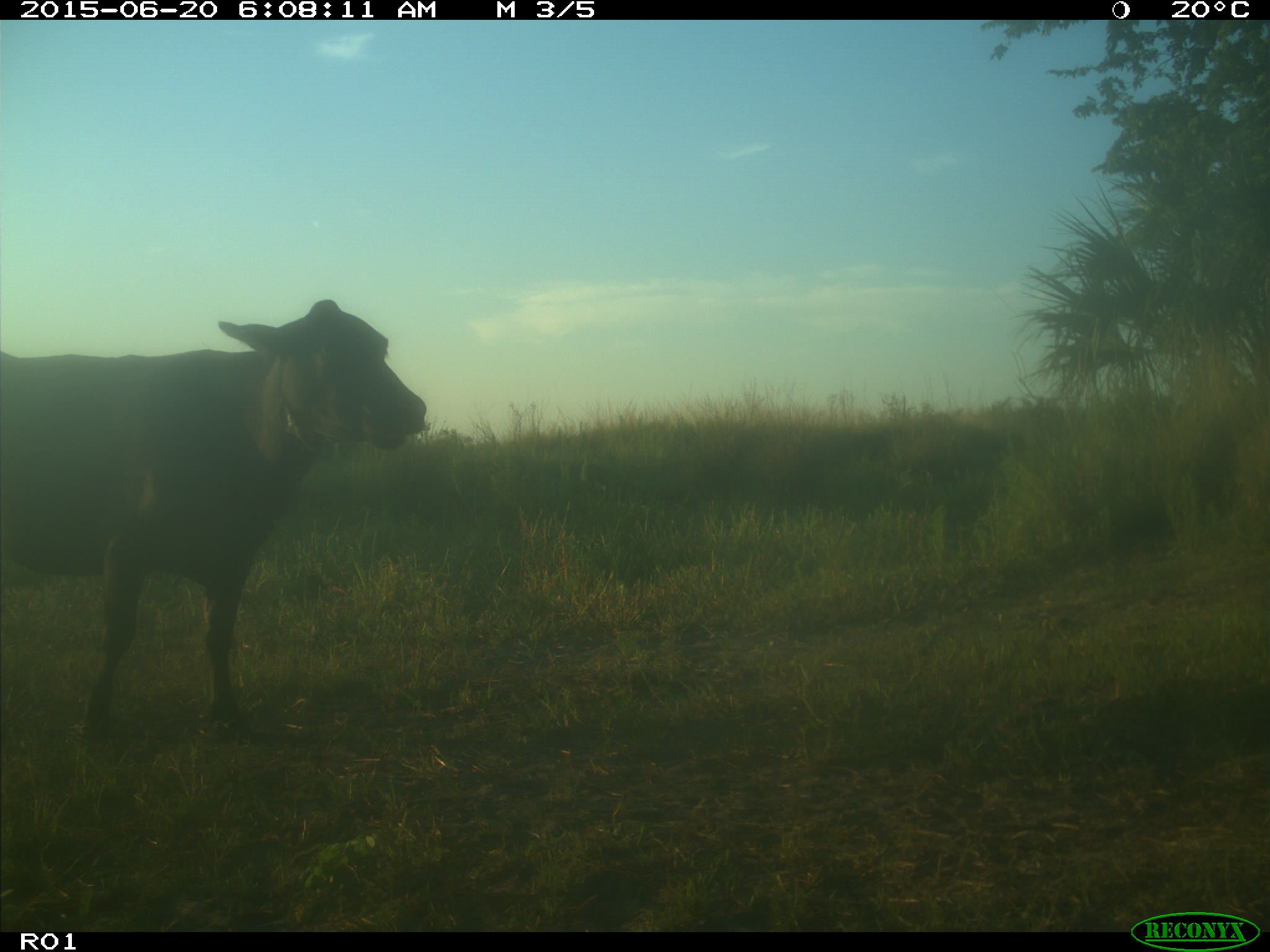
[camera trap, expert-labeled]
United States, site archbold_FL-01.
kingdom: Animalia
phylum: Chordata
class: Mammalia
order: Artiodactyla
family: Bovidae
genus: Bos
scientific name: Bos taurus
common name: domestic cow